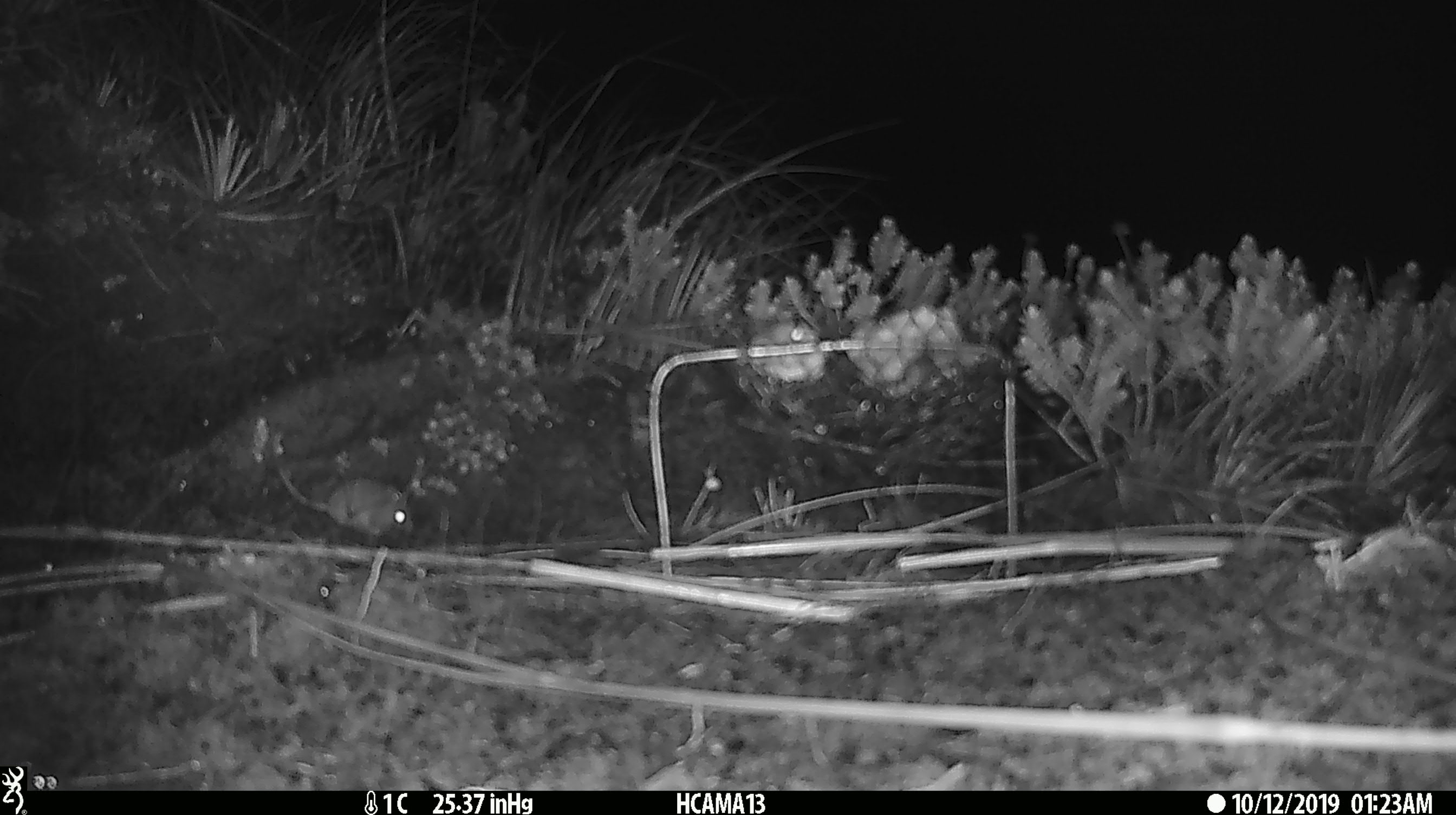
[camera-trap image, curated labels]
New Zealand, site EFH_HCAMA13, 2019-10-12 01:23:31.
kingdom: Animalia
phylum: Chordata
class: Mammalia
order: Rodentia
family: Muridae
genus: Mus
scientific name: Mus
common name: mouse